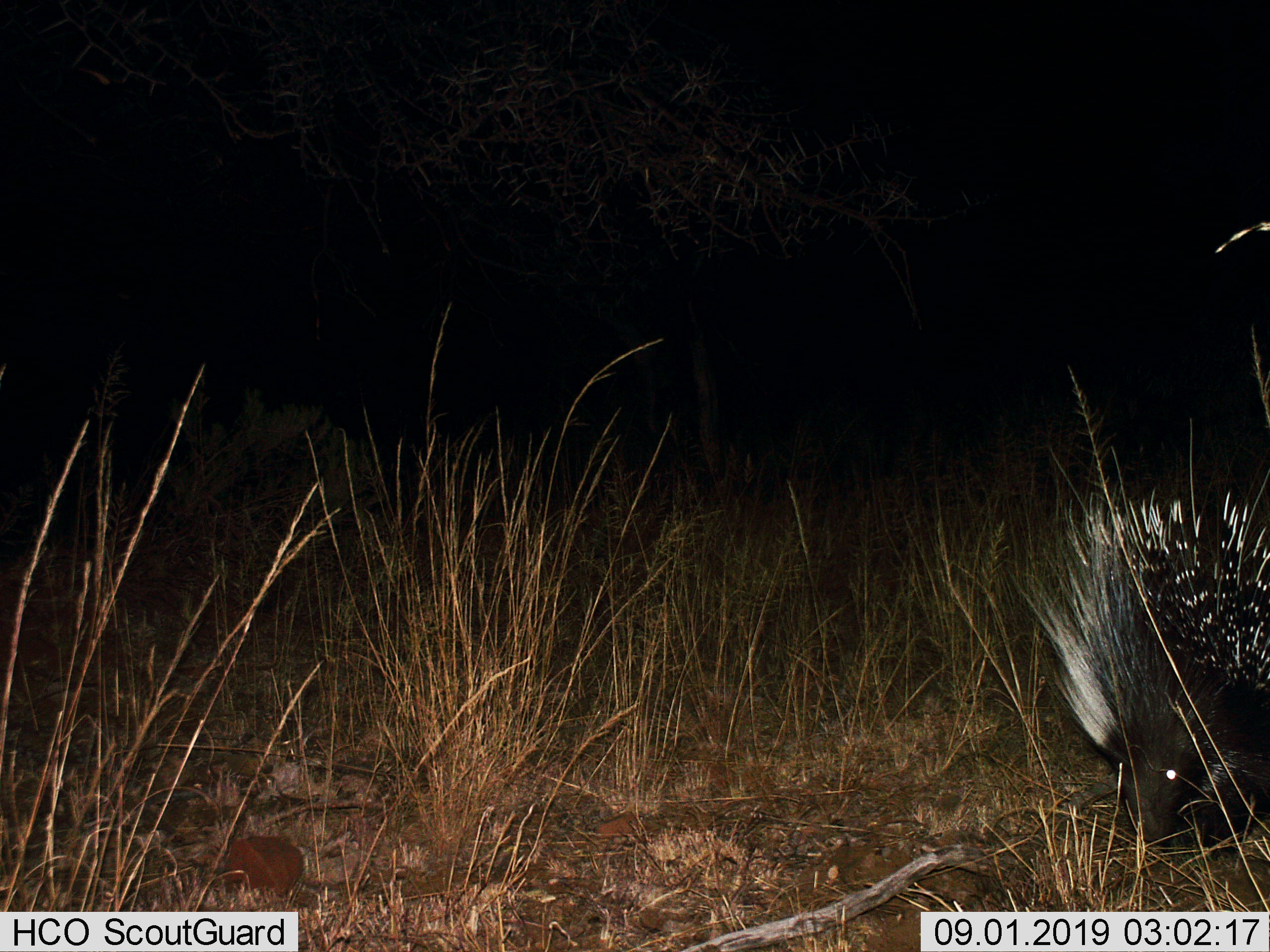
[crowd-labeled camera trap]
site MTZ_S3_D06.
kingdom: Animalia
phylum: Chordata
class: Mammalia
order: Rodentia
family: Hystricidae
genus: Hystrix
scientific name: Hystrix cristata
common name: crested porcupine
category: porcupine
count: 1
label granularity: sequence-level